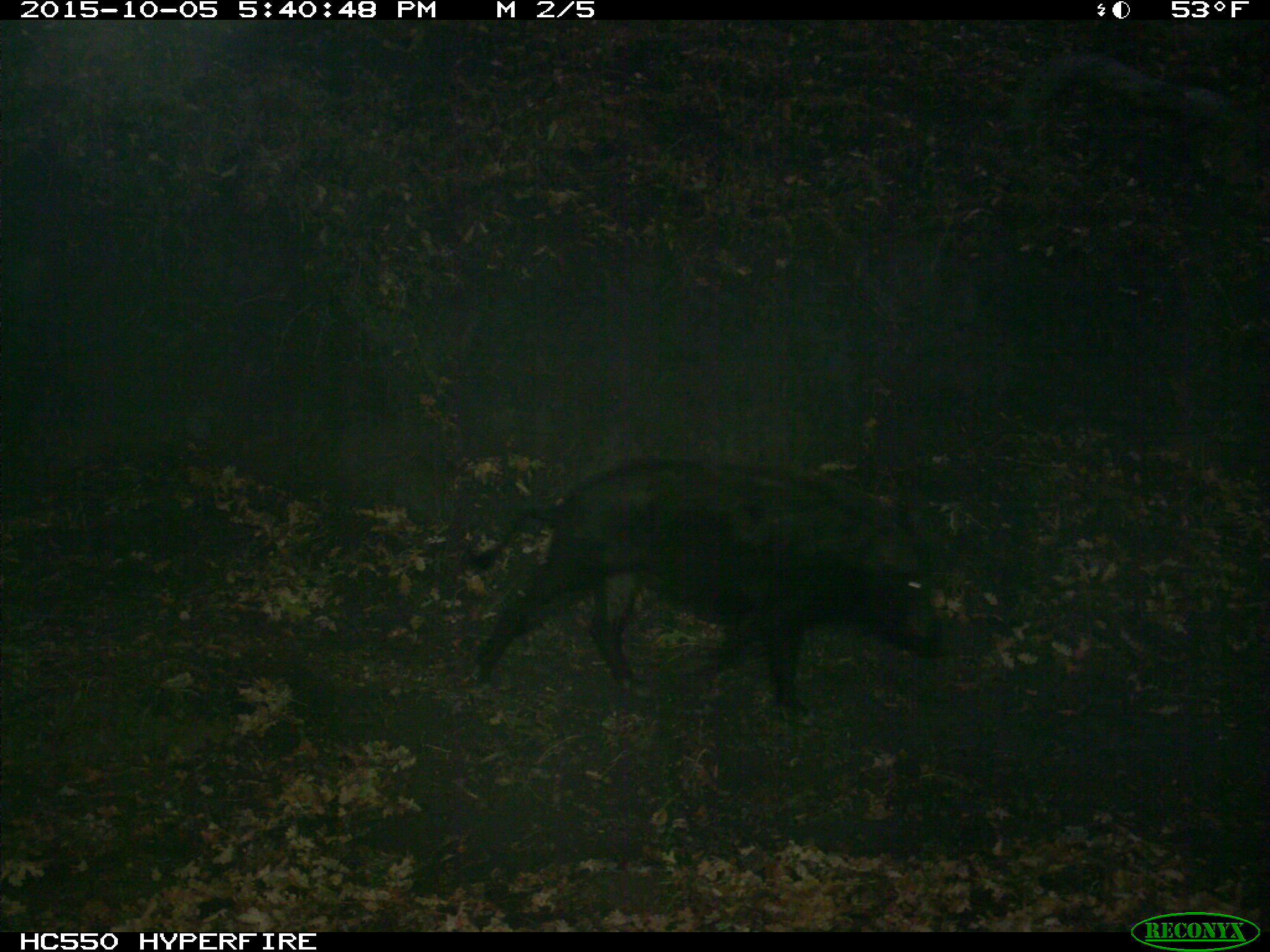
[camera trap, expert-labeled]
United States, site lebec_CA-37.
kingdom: Animalia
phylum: Chordata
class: Mammalia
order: Artiodactyla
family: Suidae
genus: Sus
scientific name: Sus scrofa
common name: wild boar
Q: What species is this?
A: Sus scrofa (wild boar).